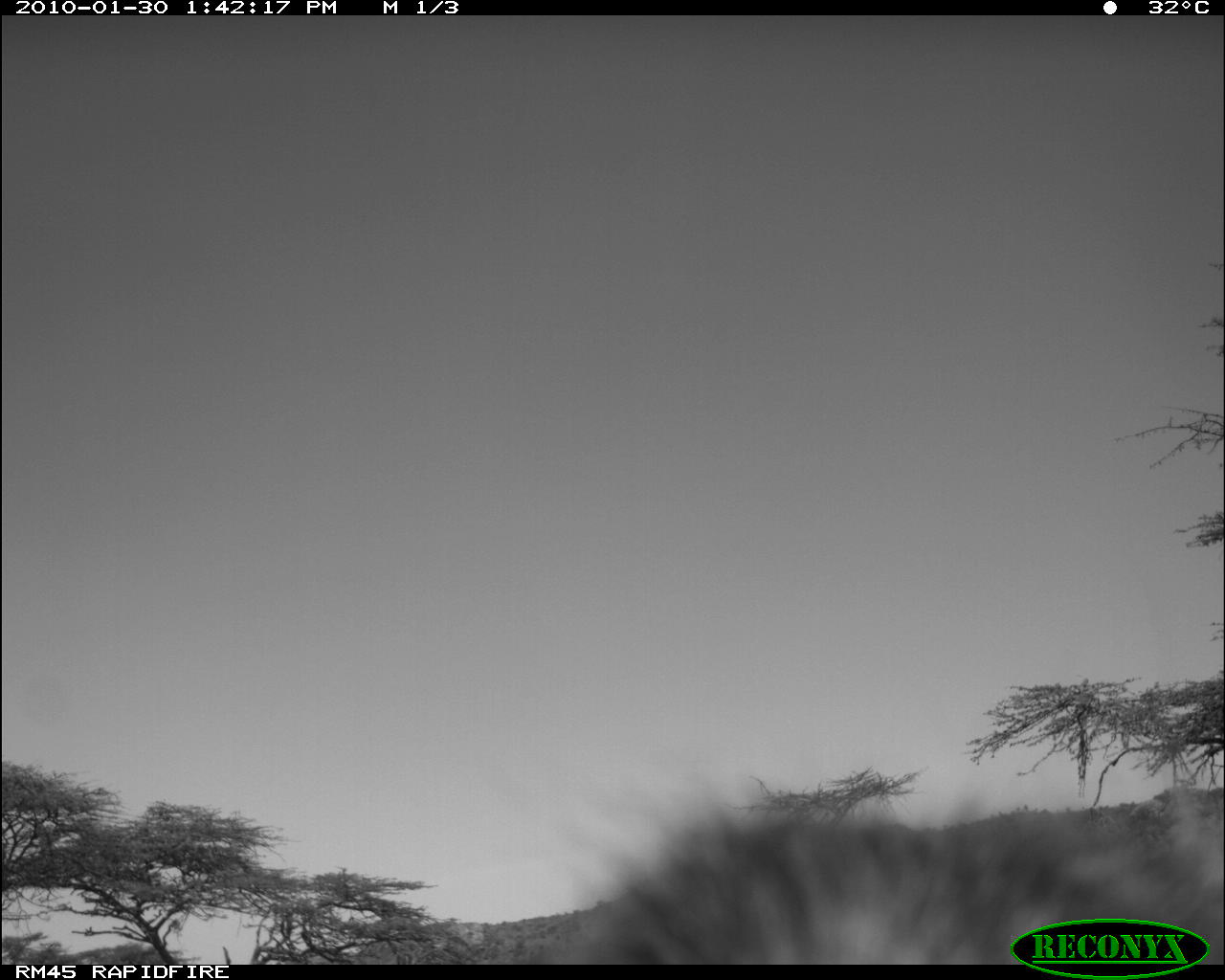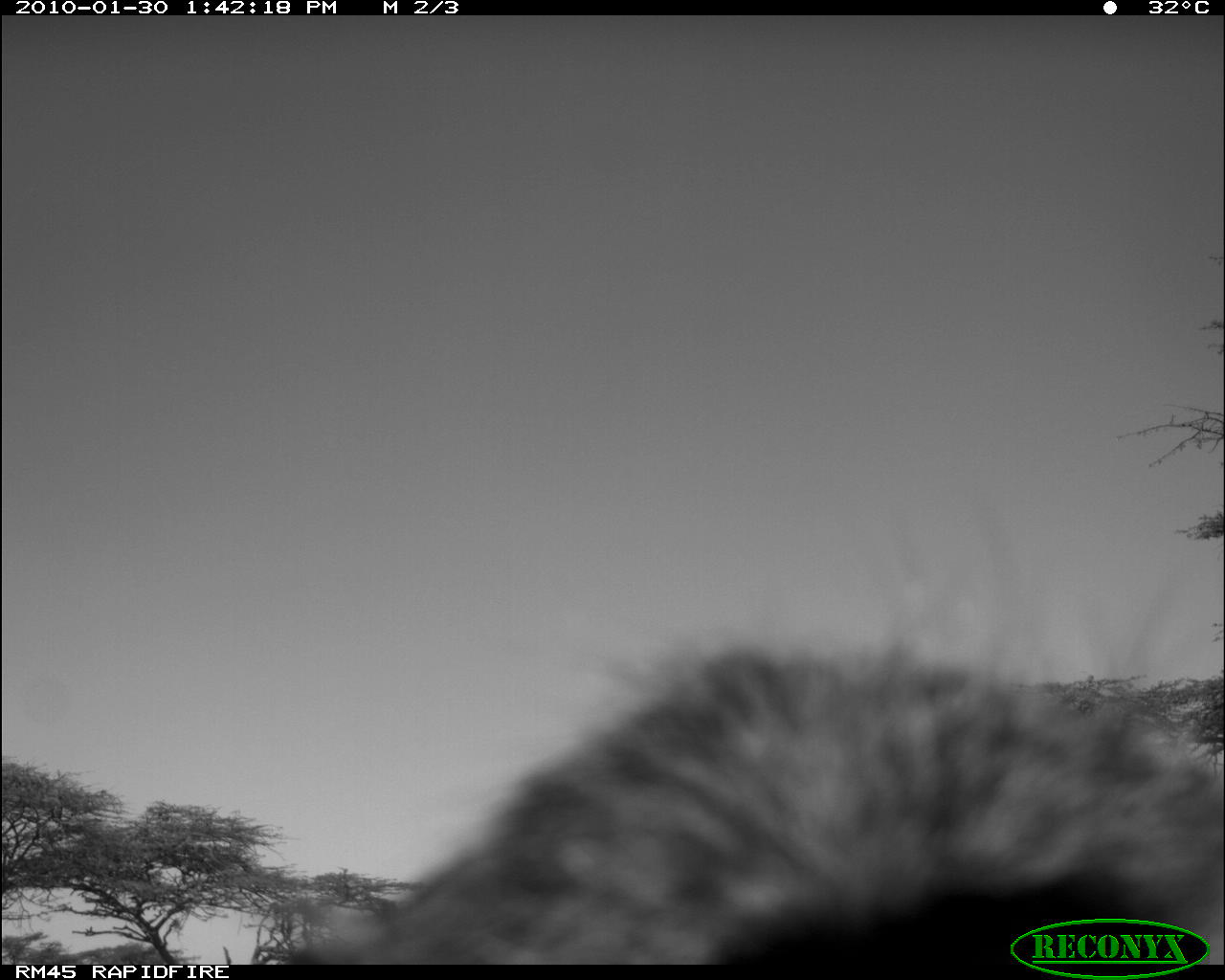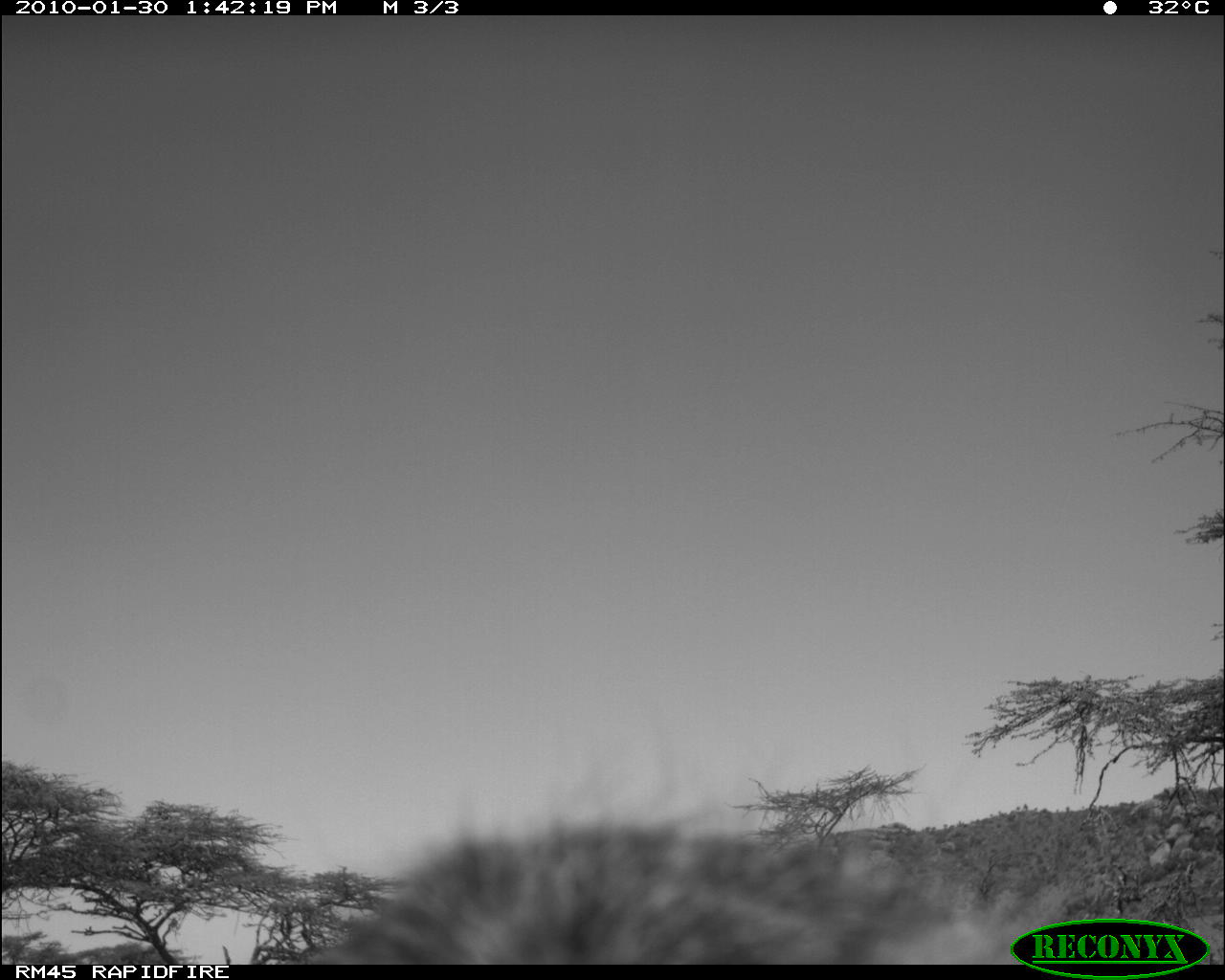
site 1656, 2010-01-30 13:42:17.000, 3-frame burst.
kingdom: Animalia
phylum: Chordata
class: Mammalia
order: Primates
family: Cercopithecidae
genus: Papio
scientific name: Papio anubis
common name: olive baboon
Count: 1.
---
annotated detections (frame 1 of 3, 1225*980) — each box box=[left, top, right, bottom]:
papio anubis: box=[541, 779, 1225, 966]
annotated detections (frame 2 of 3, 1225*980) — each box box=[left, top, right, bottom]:
papio anubis: box=[278, 622, 1225, 966]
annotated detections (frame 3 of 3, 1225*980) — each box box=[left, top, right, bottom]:
papio anubis: box=[270, 807, 1084, 966]